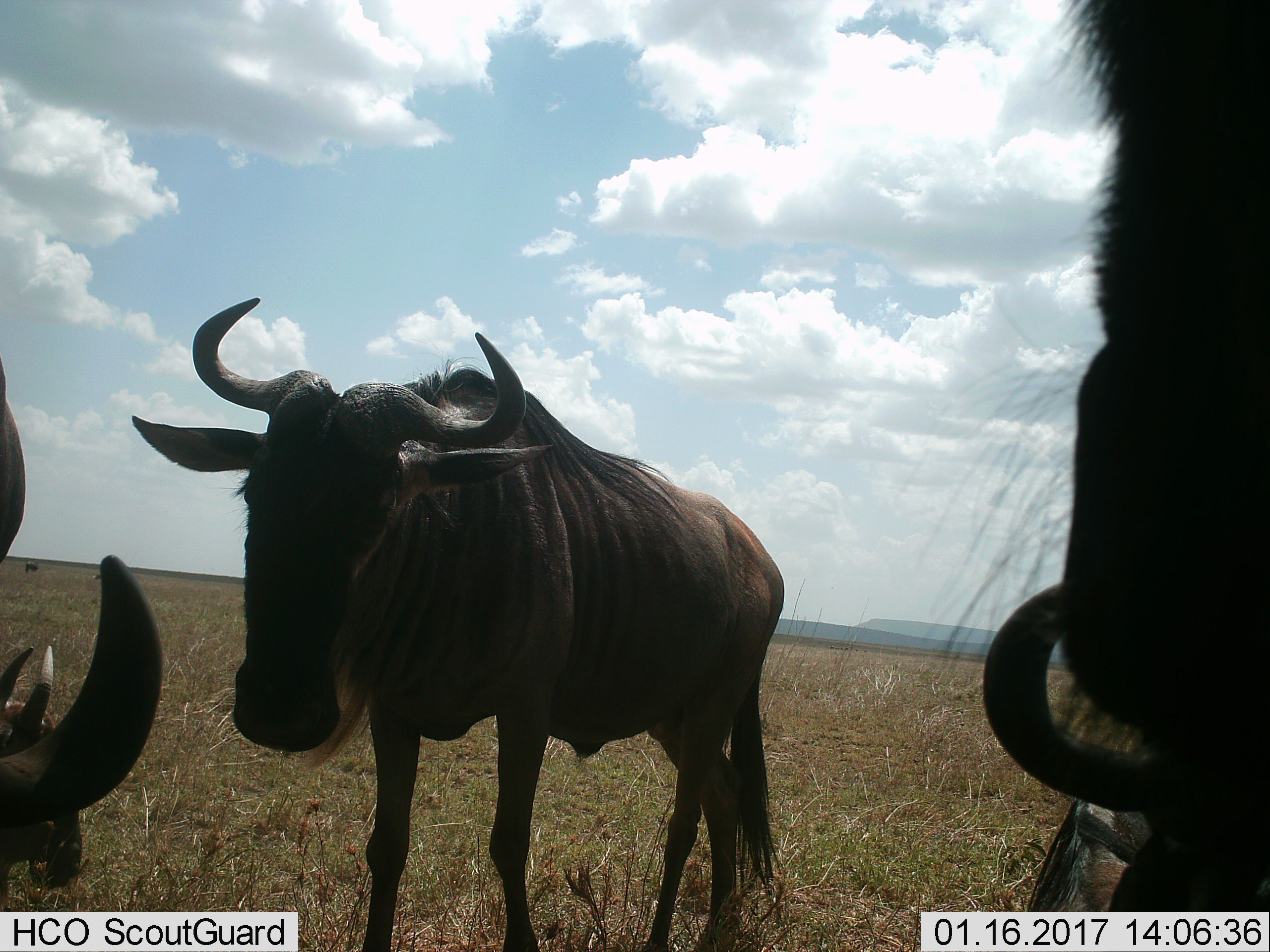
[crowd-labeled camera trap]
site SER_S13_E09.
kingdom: Animalia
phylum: Chordata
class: Mammalia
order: Artiodactyla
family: Bovidae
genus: Connochaetes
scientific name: Connochaetes taurinus taurinus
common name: blue wildebeest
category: wildebeestblue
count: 5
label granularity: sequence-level